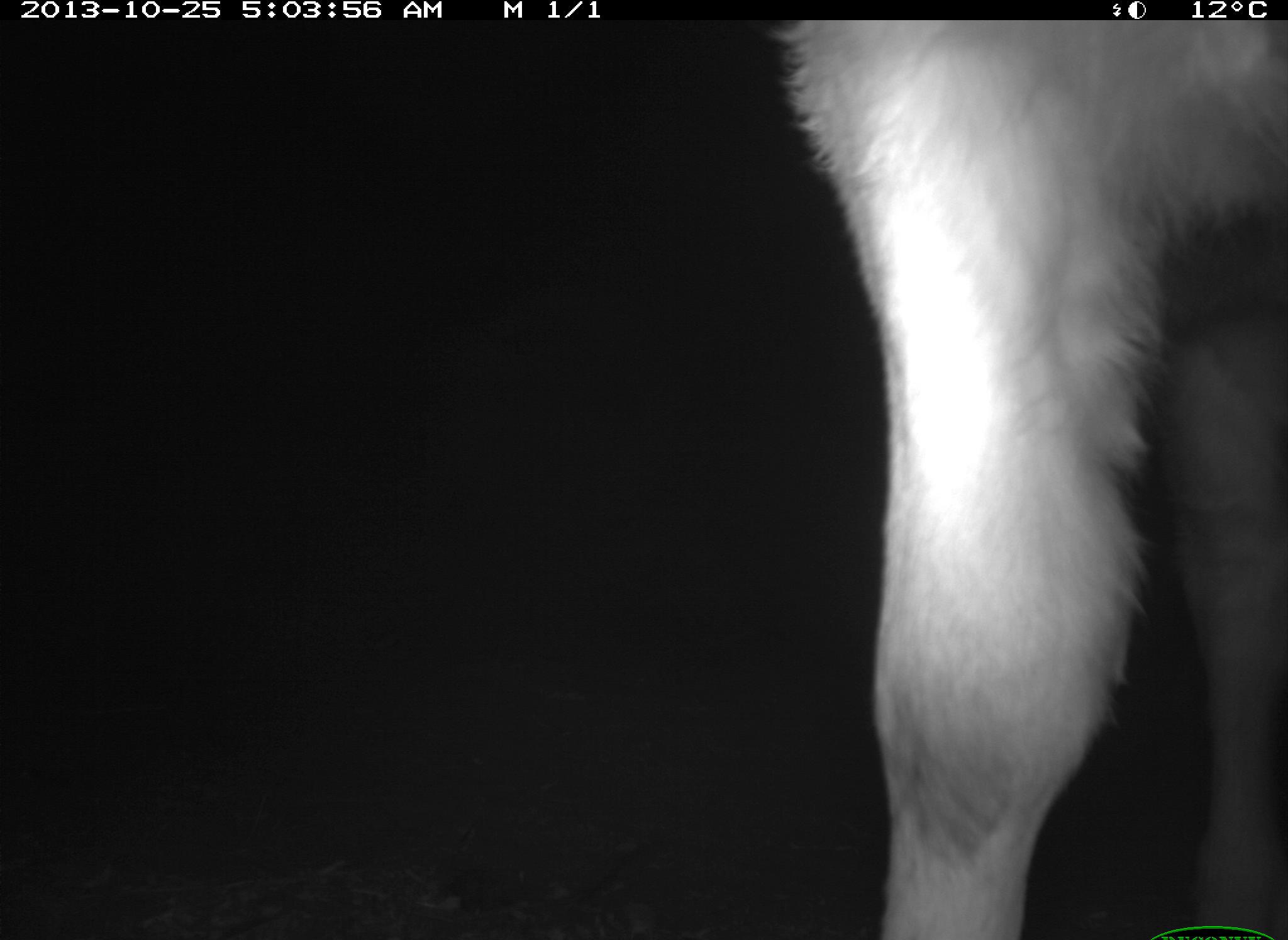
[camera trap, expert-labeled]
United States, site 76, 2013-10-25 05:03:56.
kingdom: Animalia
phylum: Chordata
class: Mammalia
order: Artiodactyla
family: Bovidae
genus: Bos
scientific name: Bos taurus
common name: cow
Cow (Bos taurus).